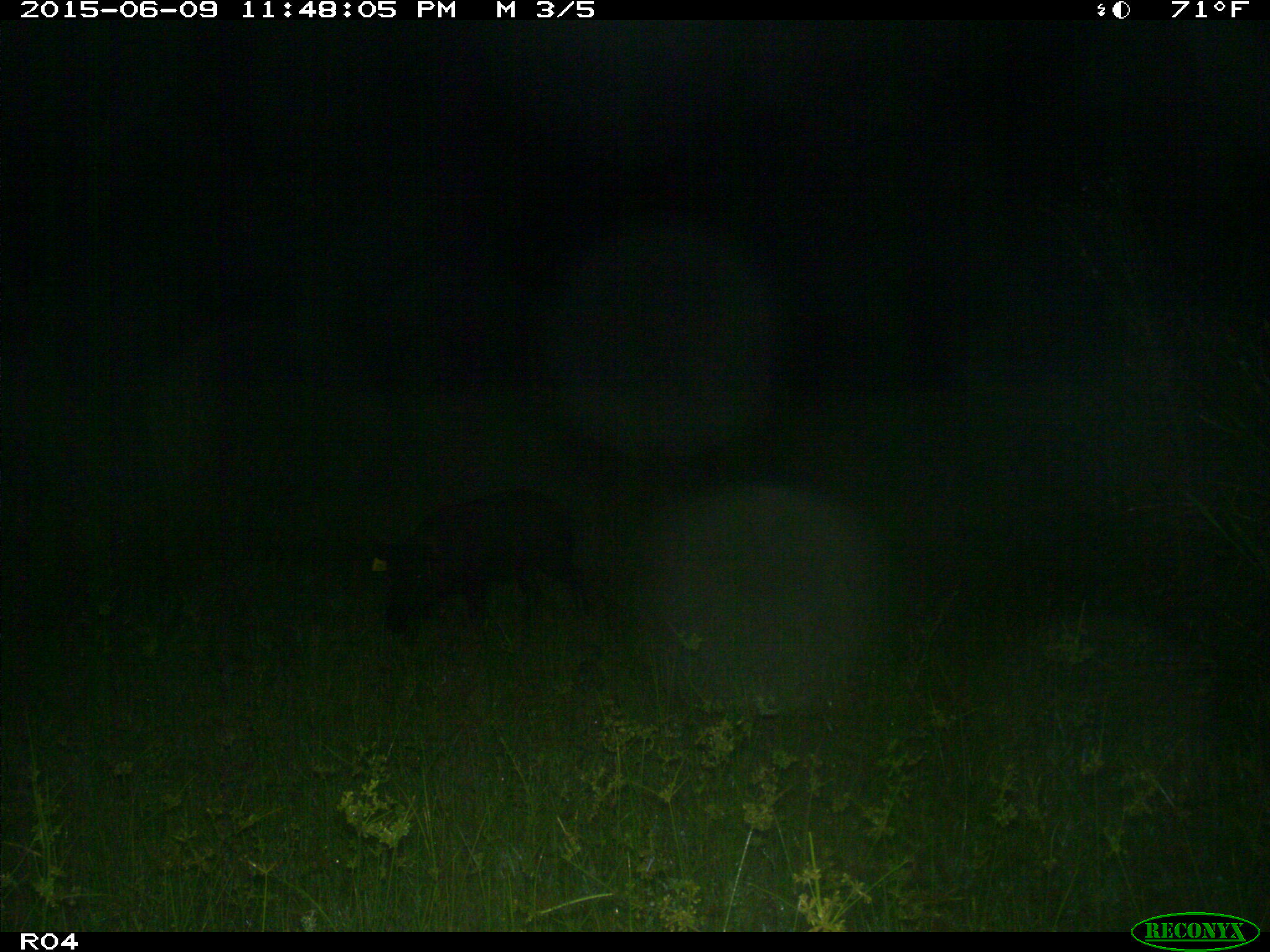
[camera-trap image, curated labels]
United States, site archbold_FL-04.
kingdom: Animalia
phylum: Chordata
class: Mammalia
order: Artiodactyla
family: Suidae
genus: Sus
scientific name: Sus scrofa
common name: wild boar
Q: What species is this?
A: Sus scrofa (wild boar).